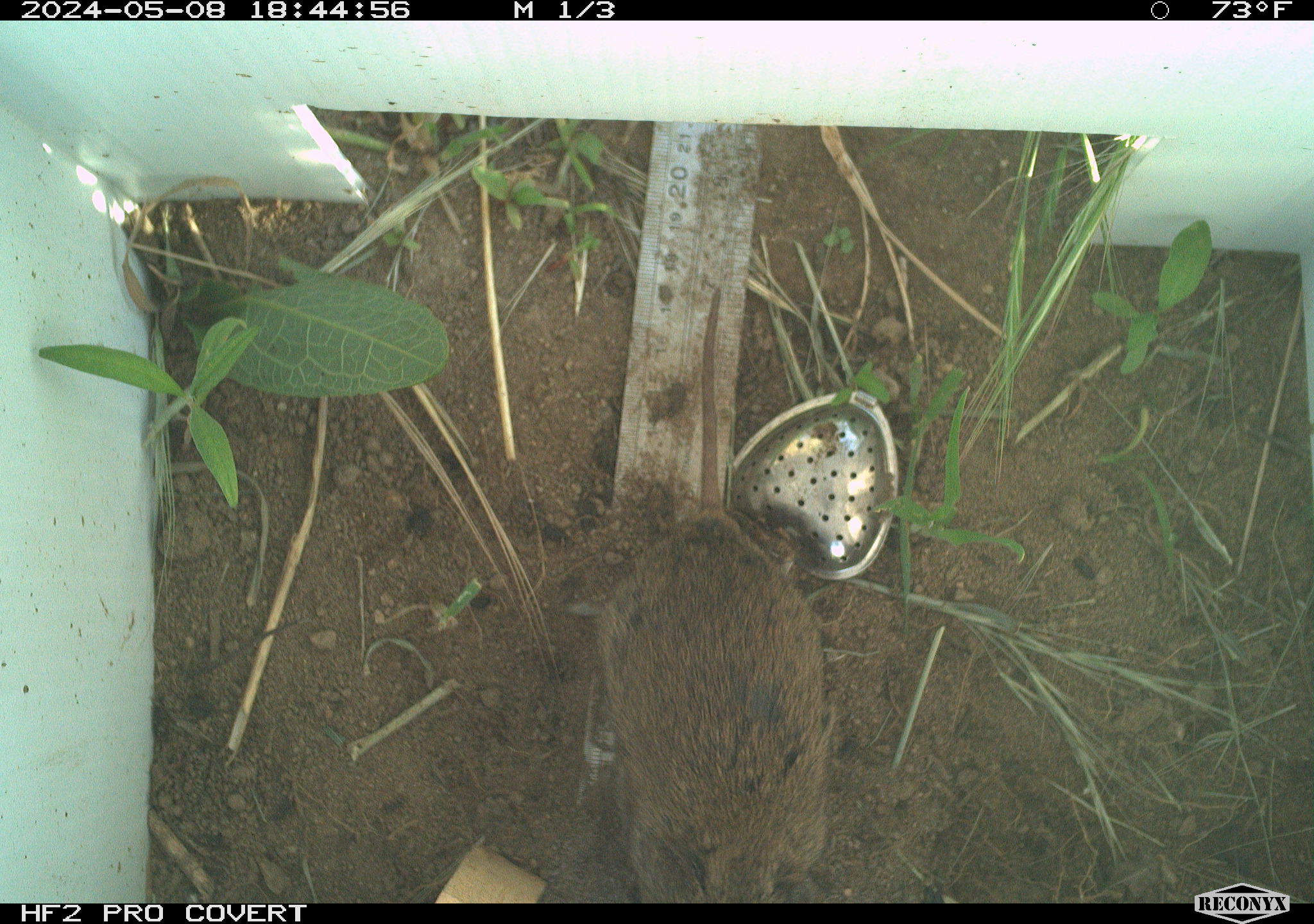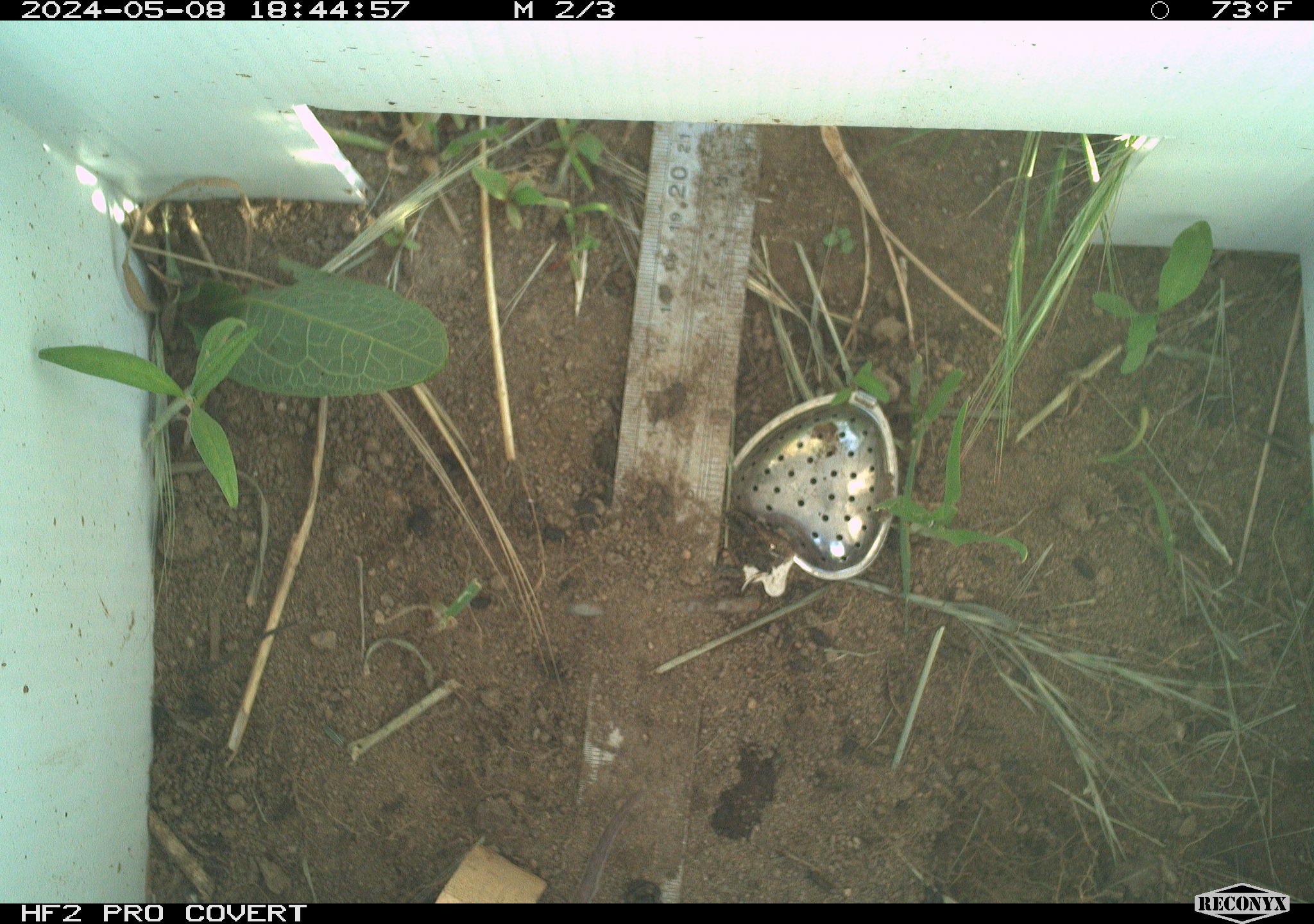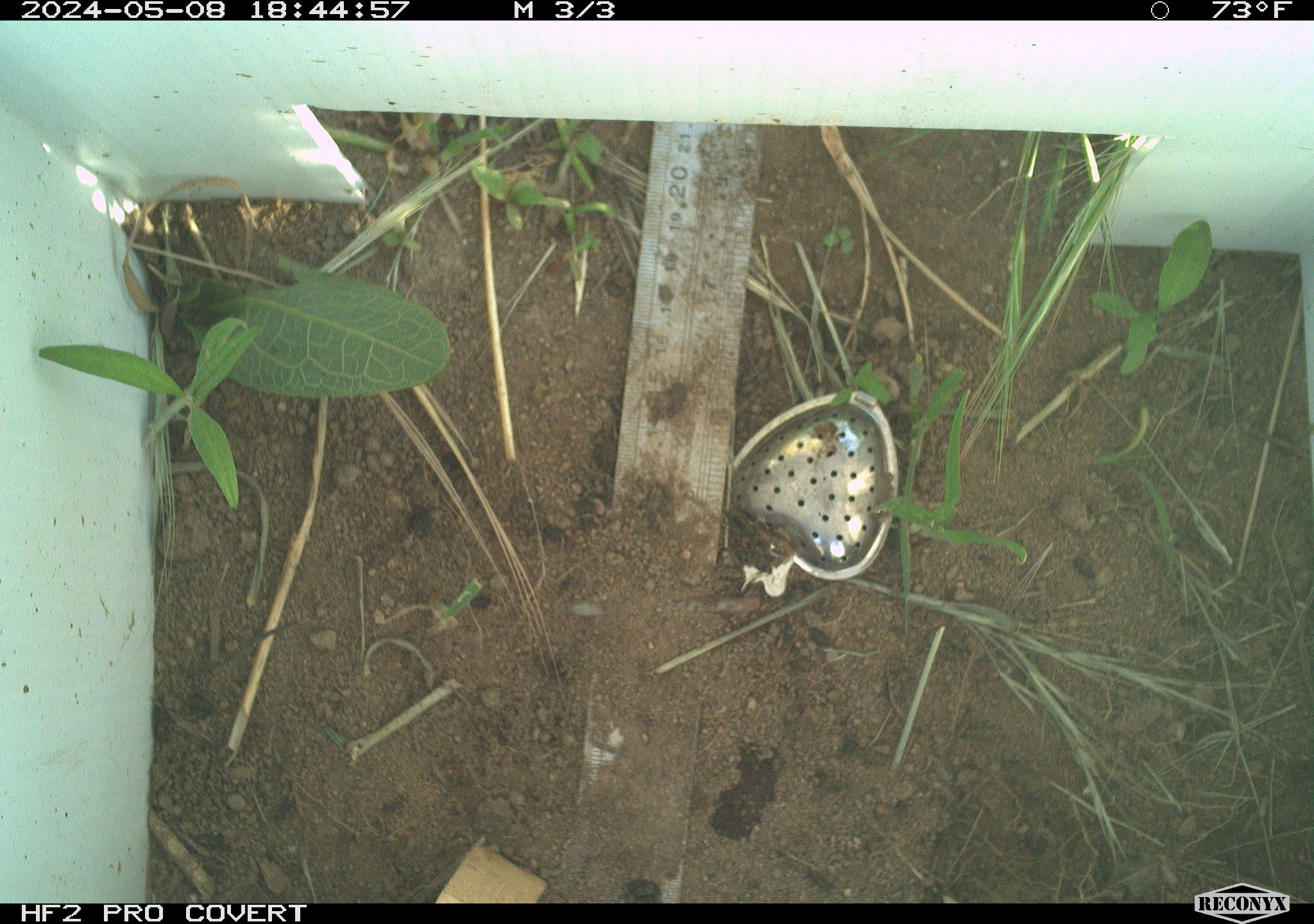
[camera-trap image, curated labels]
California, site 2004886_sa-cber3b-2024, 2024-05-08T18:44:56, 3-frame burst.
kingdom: Animalia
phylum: Chordata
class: Mammalia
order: Rodentia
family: Cricetidae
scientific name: Arvicolinae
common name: voles, lemmings, and muskrats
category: arvicolinae subfamily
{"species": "arvicolinae subfamily (voles, lemmings, and muskrats) (Arvicolinae)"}